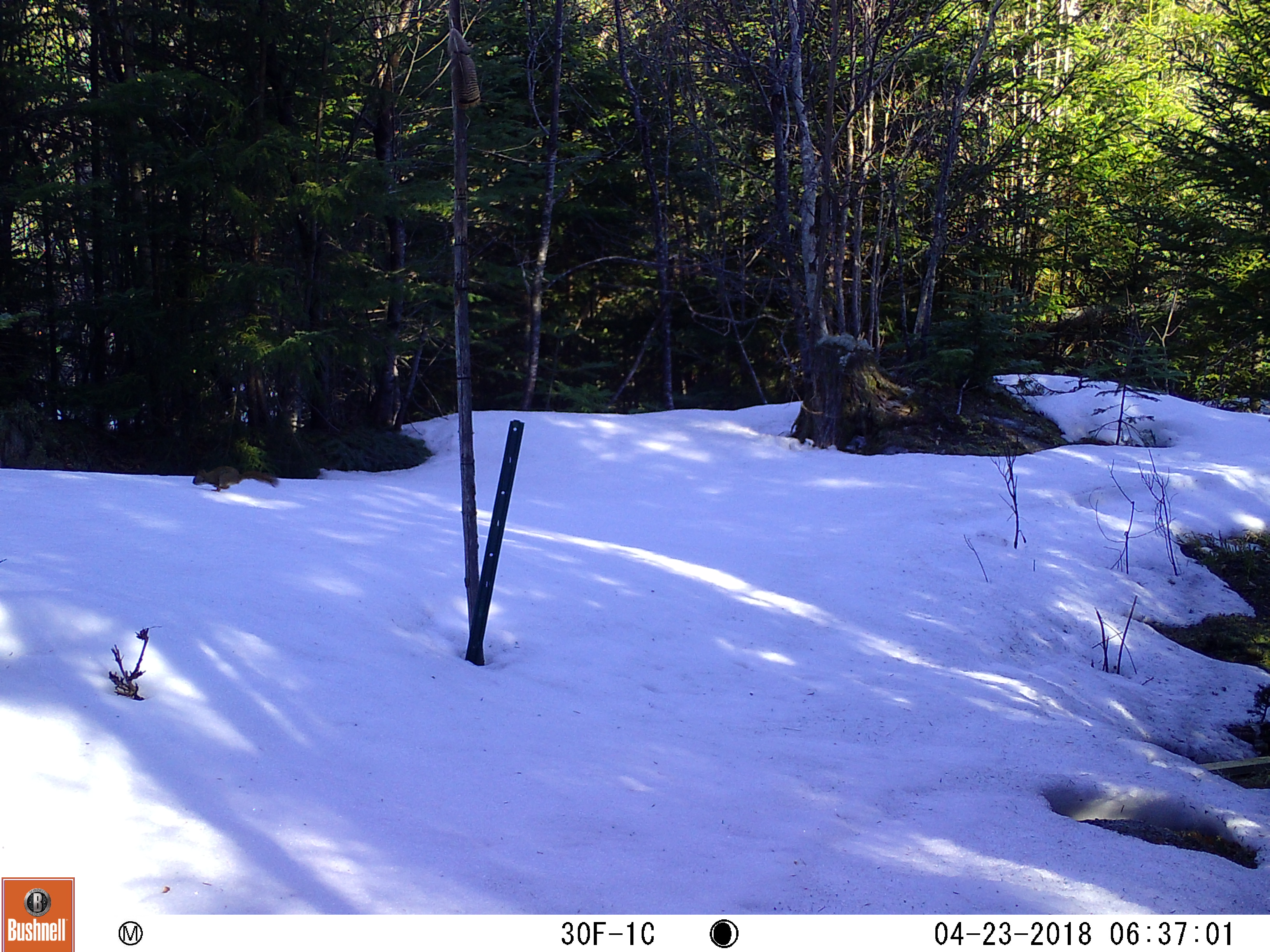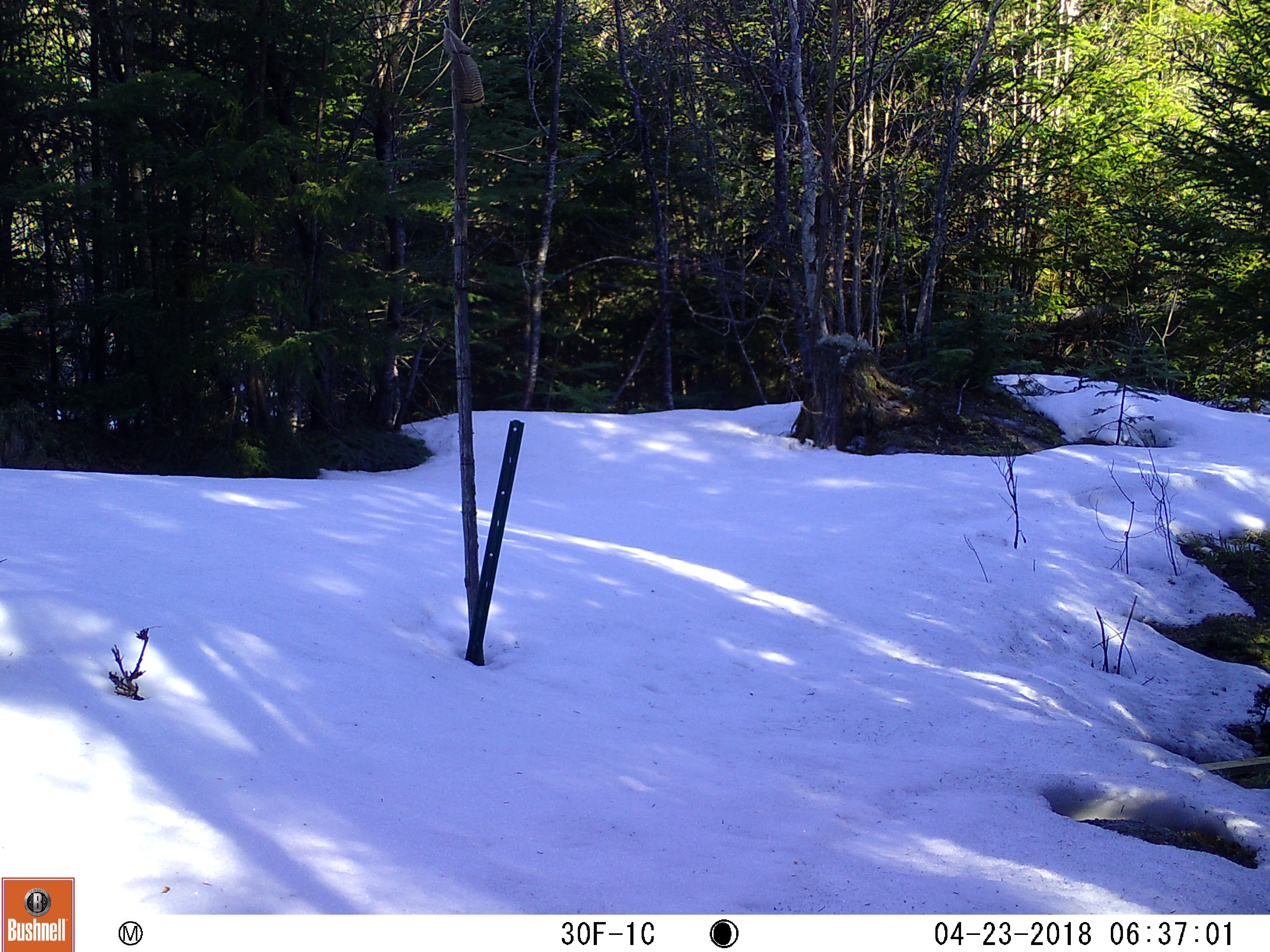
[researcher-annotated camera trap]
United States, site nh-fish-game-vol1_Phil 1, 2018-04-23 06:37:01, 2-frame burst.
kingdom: Animalia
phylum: Chordata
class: Mammalia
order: Rodentia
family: Sciuridae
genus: Tamiasciurus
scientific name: Tamiasciurus hudsonicus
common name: red squirrel